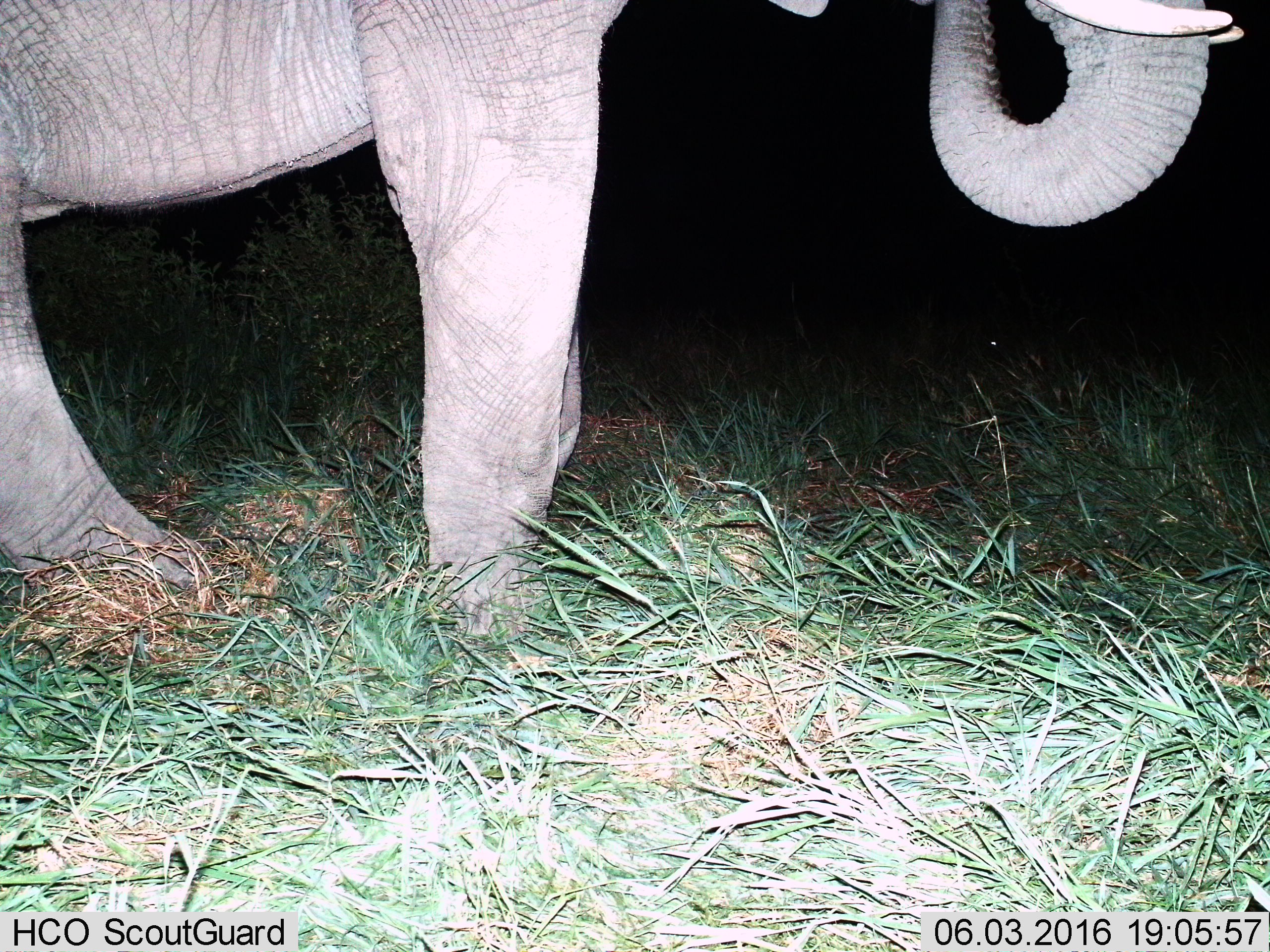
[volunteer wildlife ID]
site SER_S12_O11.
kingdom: Animalia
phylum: Chordata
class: Mammalia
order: Proboscidea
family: Elephantidae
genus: Loxodonta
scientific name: Loxodonta africana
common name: african bush elephant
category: elephant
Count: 1.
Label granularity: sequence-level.